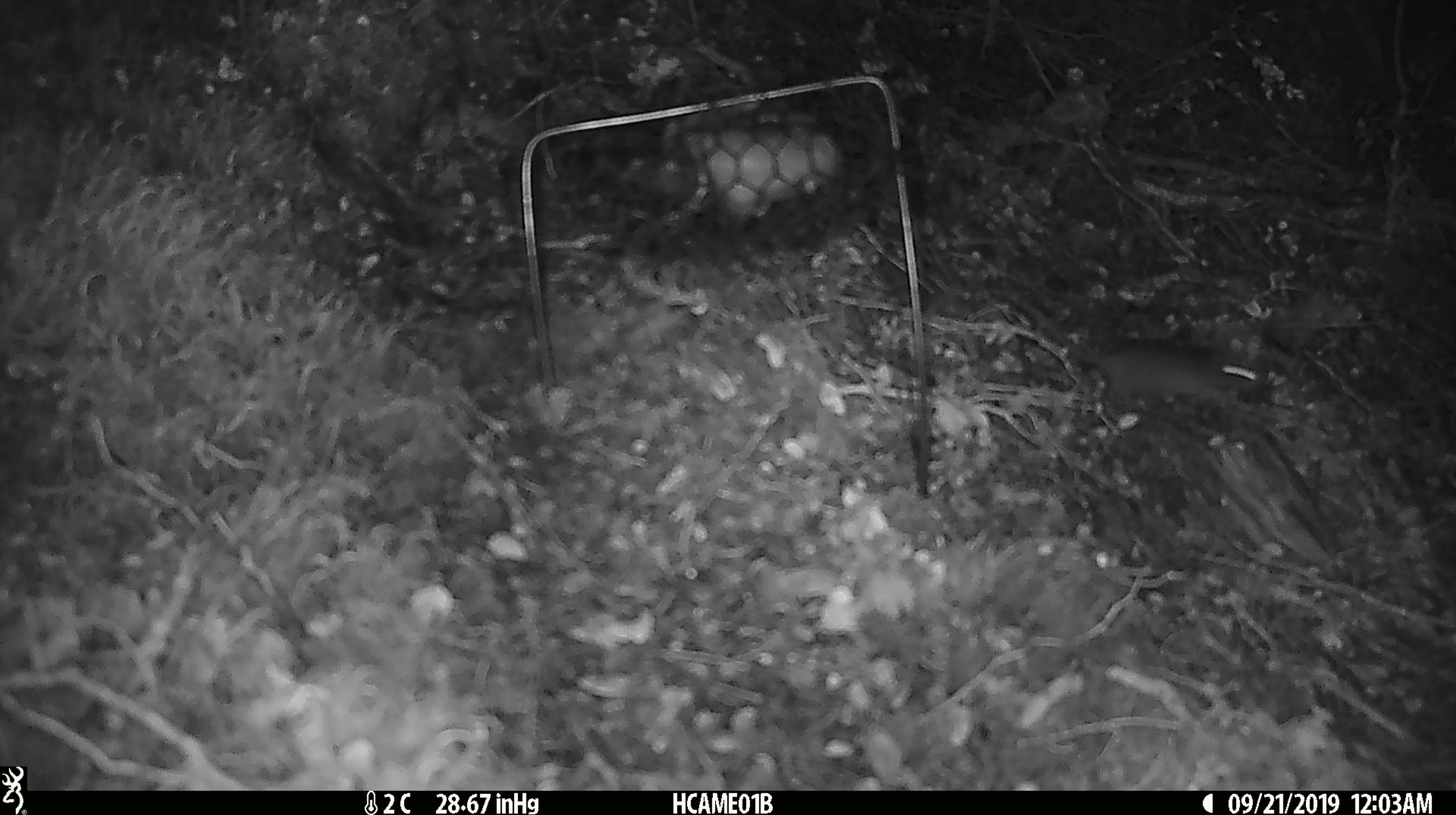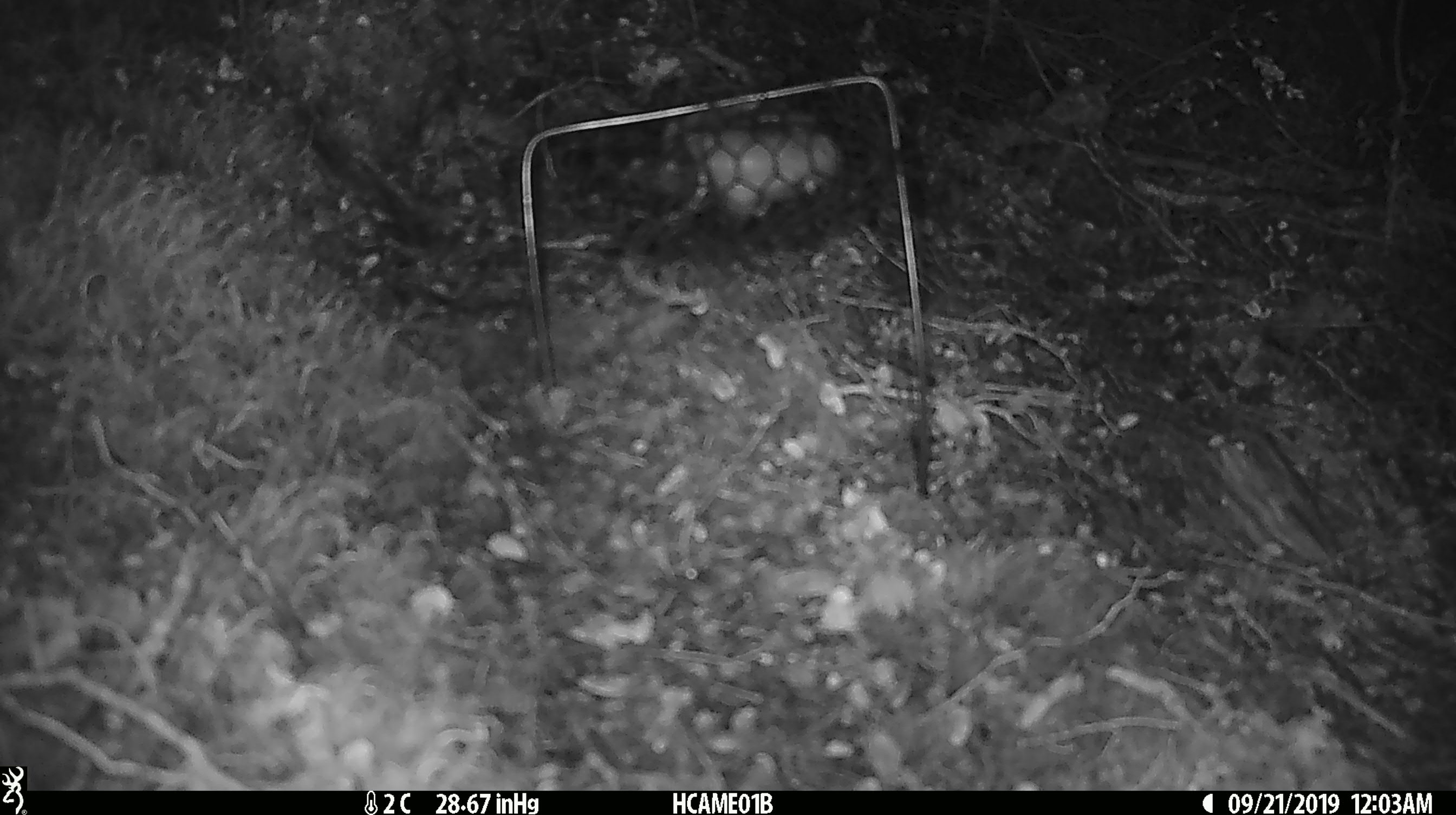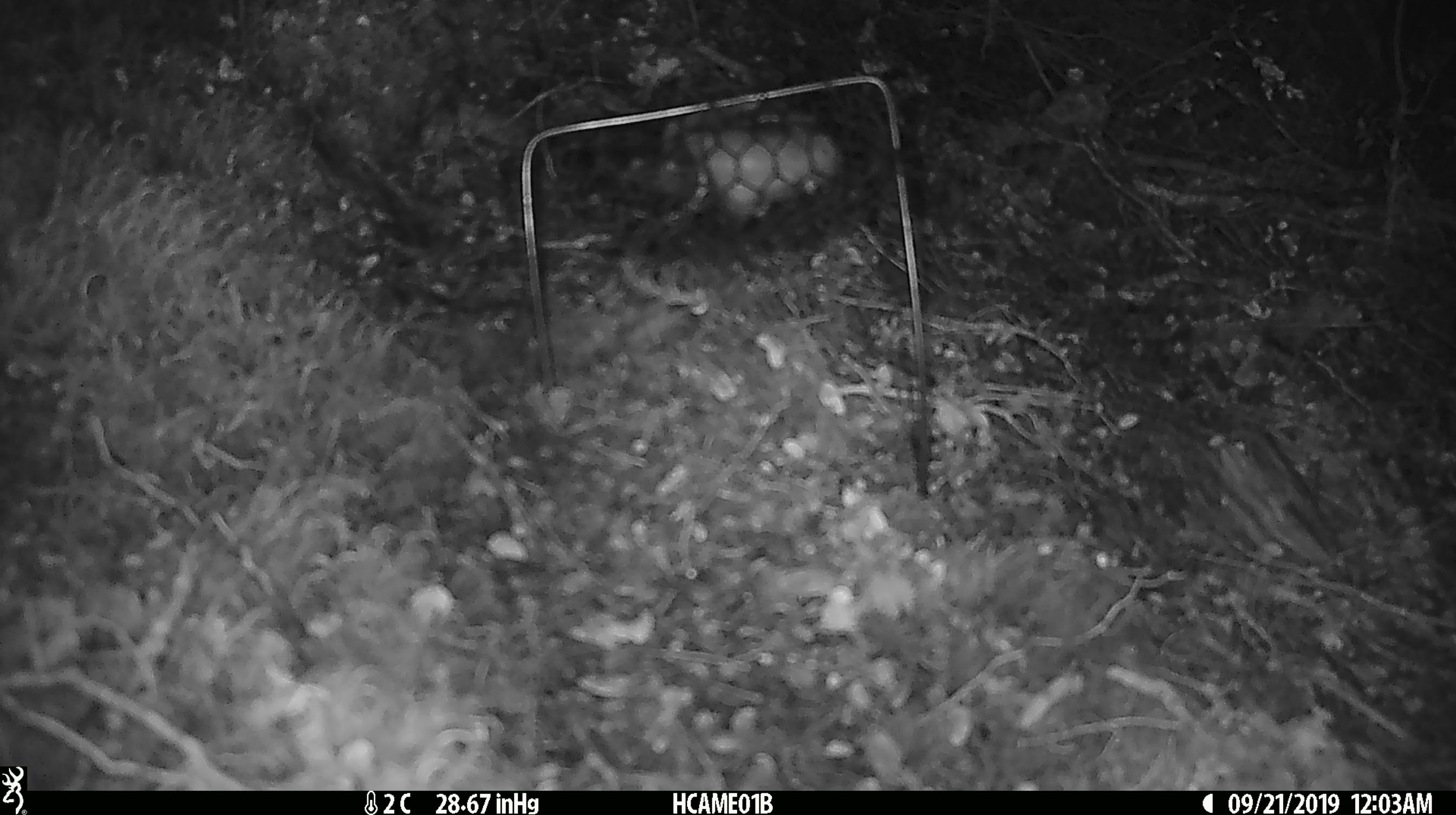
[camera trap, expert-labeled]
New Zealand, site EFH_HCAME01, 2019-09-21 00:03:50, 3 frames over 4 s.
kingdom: Animalia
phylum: Chordata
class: Mammalia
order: Rodentia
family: Muridae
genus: Mus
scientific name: Mus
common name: mouse